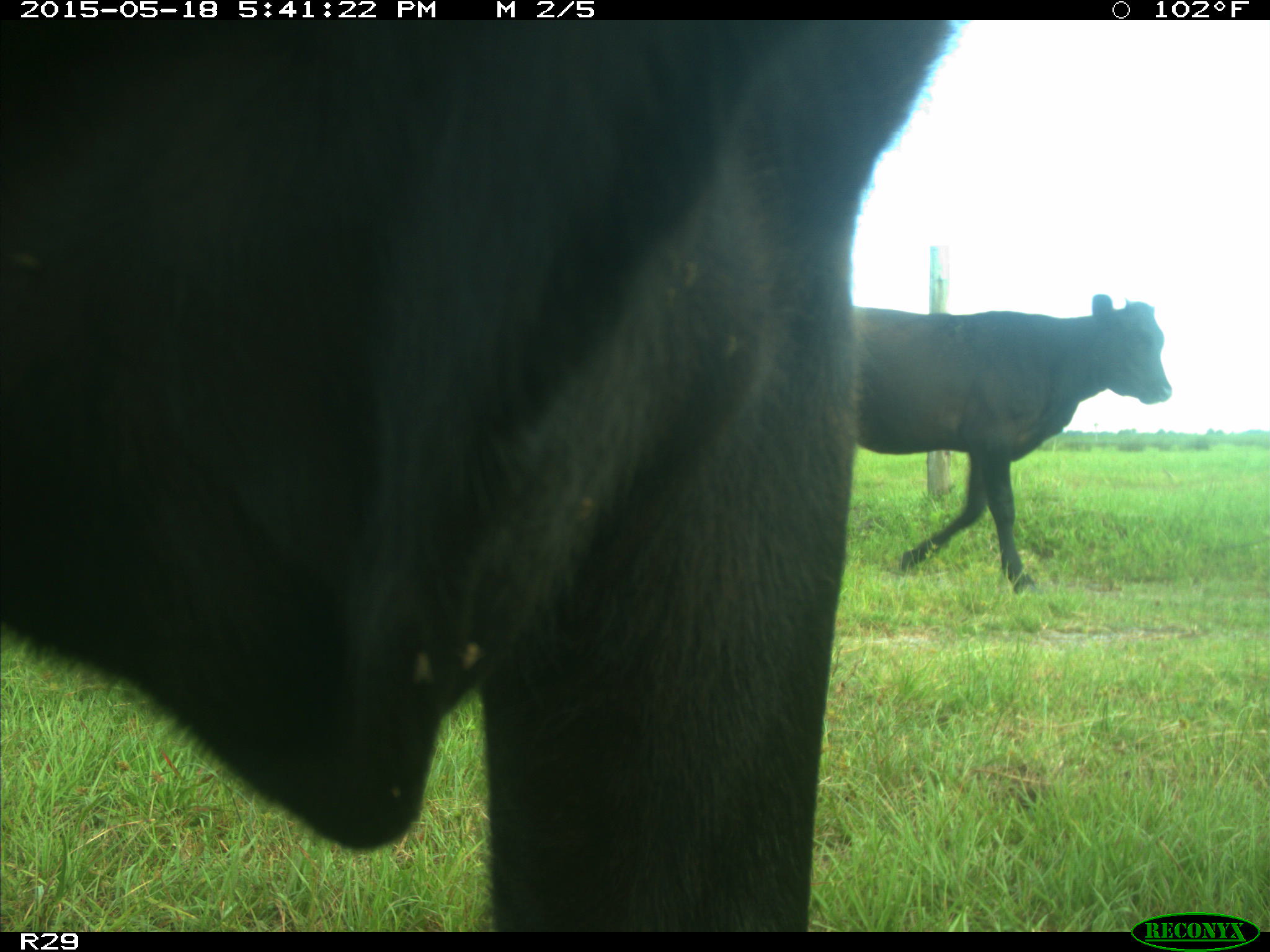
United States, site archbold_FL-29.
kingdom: Animalia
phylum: Chordata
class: Mammalia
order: Artiodactyla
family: Bovidae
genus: Bos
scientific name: Bos taurus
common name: domestic cow